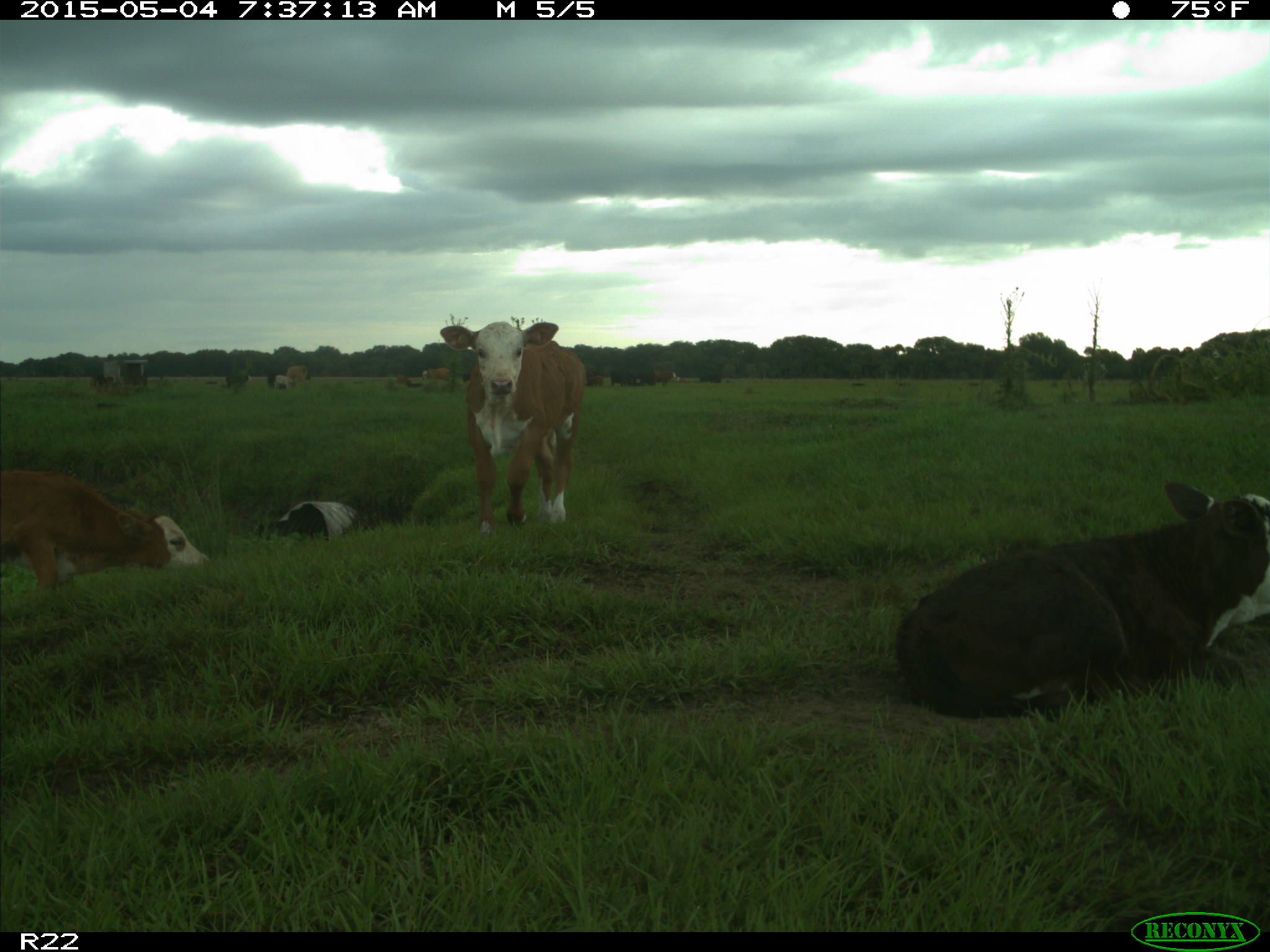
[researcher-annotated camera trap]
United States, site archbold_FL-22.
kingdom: Animalia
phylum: Chordata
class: Mammalia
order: Artiodactyla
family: Bovidae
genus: Bos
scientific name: Bos taurus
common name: domestic cow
Bos taurus (domestic cow).